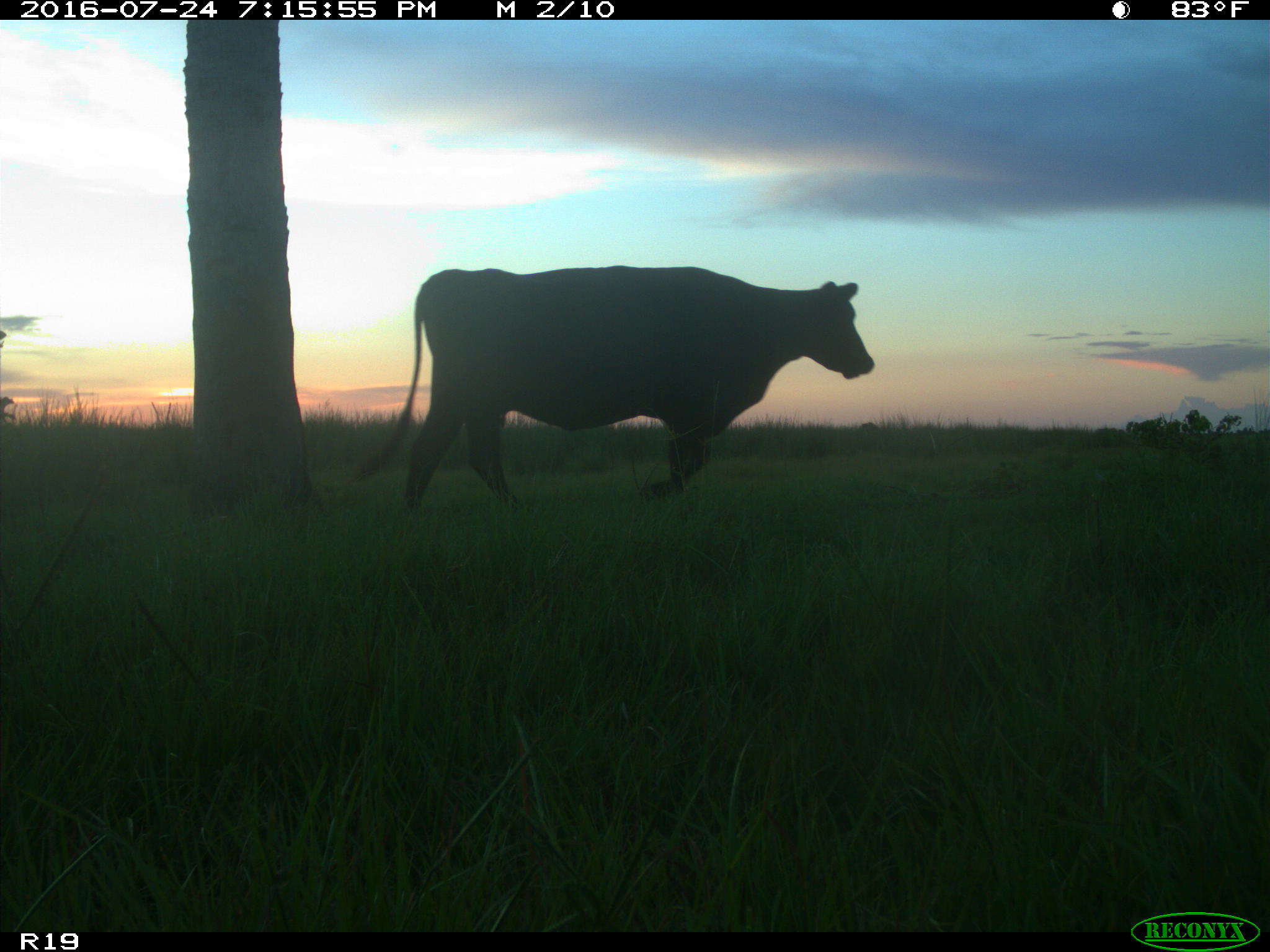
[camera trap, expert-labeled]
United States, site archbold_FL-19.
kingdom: Animalia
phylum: Chordata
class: Mammalia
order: Artiodactyla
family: Bovidae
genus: Bos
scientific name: Bos taurus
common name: domestic cow